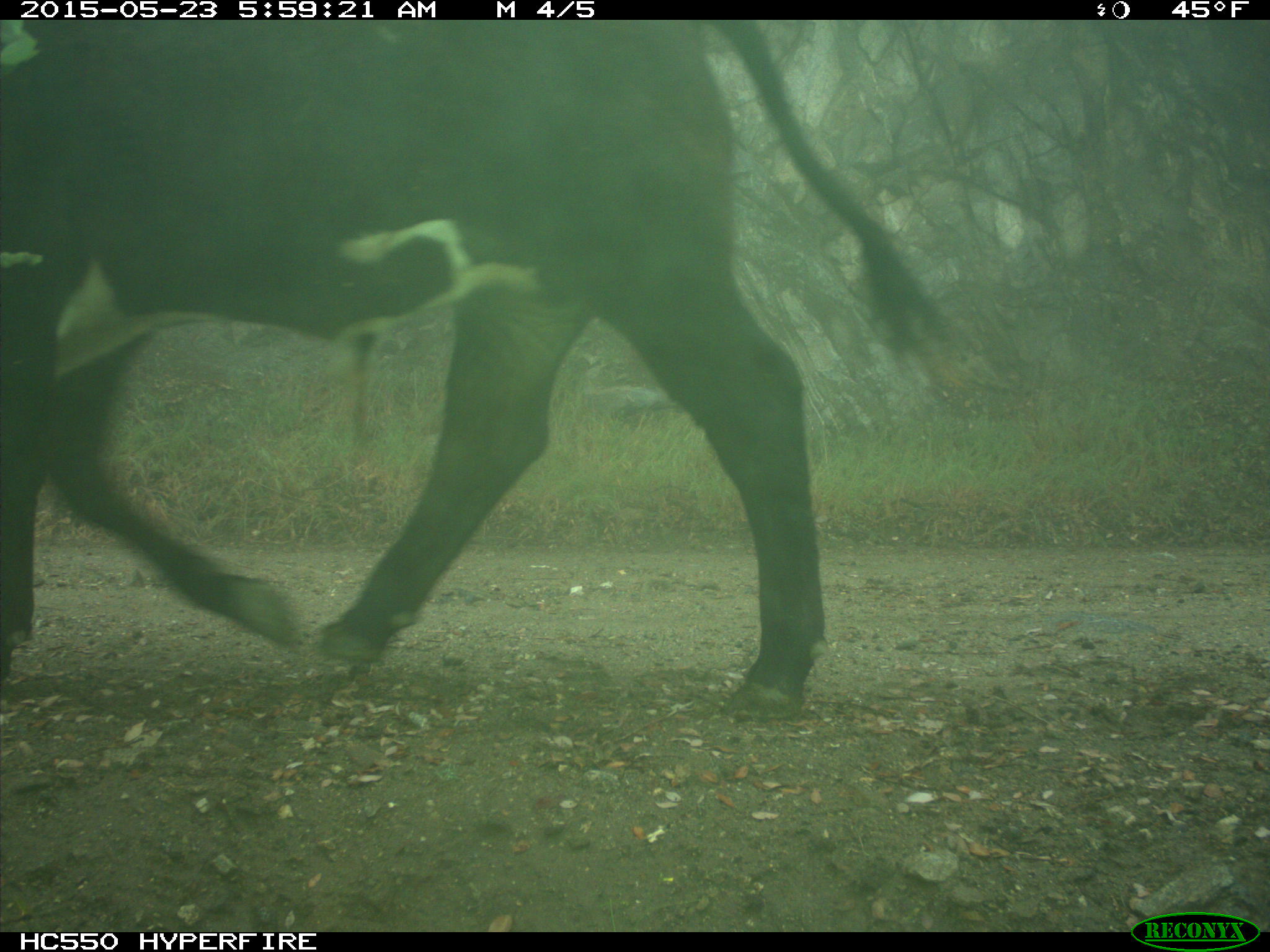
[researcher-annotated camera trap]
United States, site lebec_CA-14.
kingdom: Animalia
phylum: Chordata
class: Mammalia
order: Artiodactyla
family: Bovidae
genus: Bos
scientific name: Bos taurus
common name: domestic cow